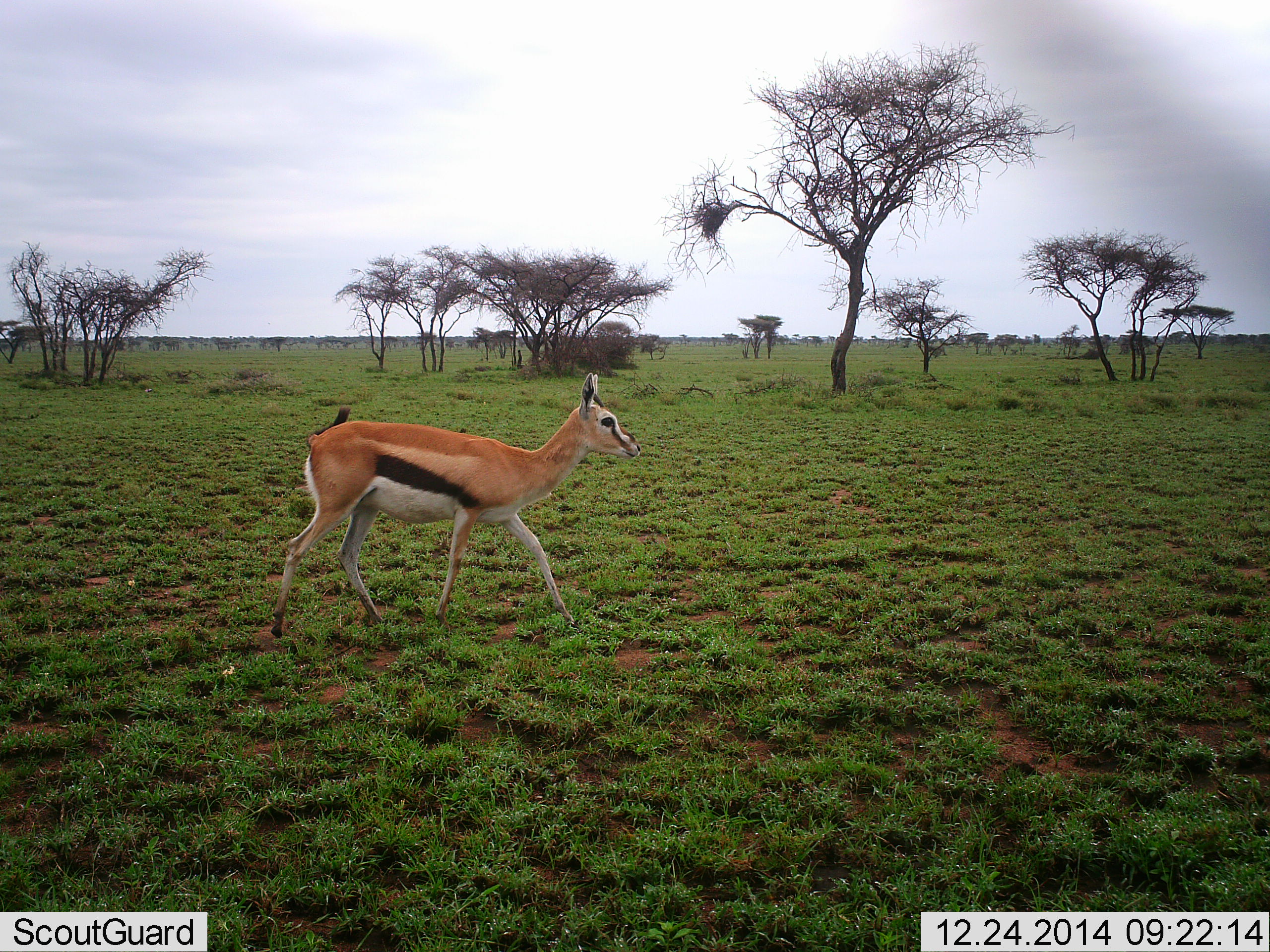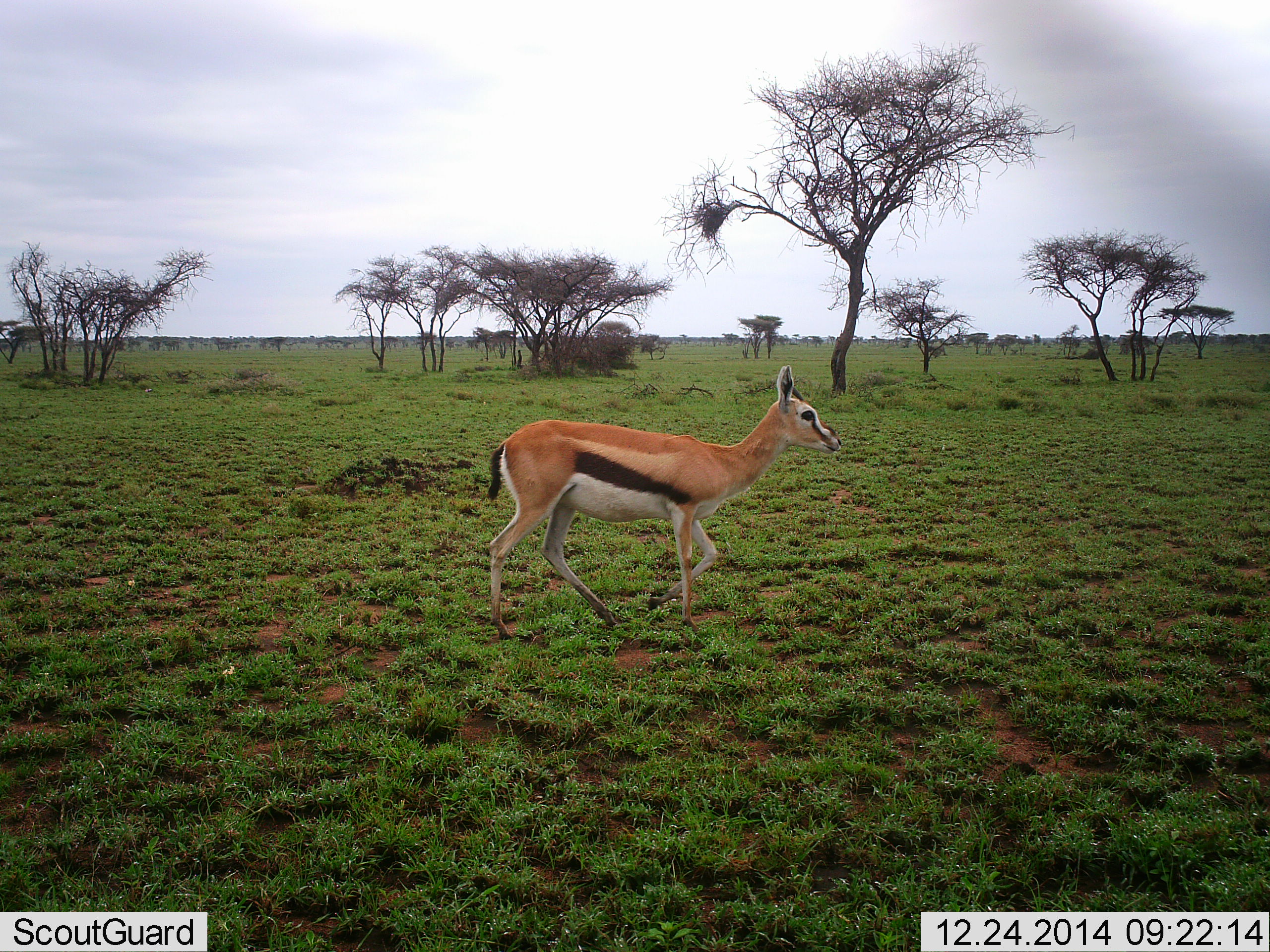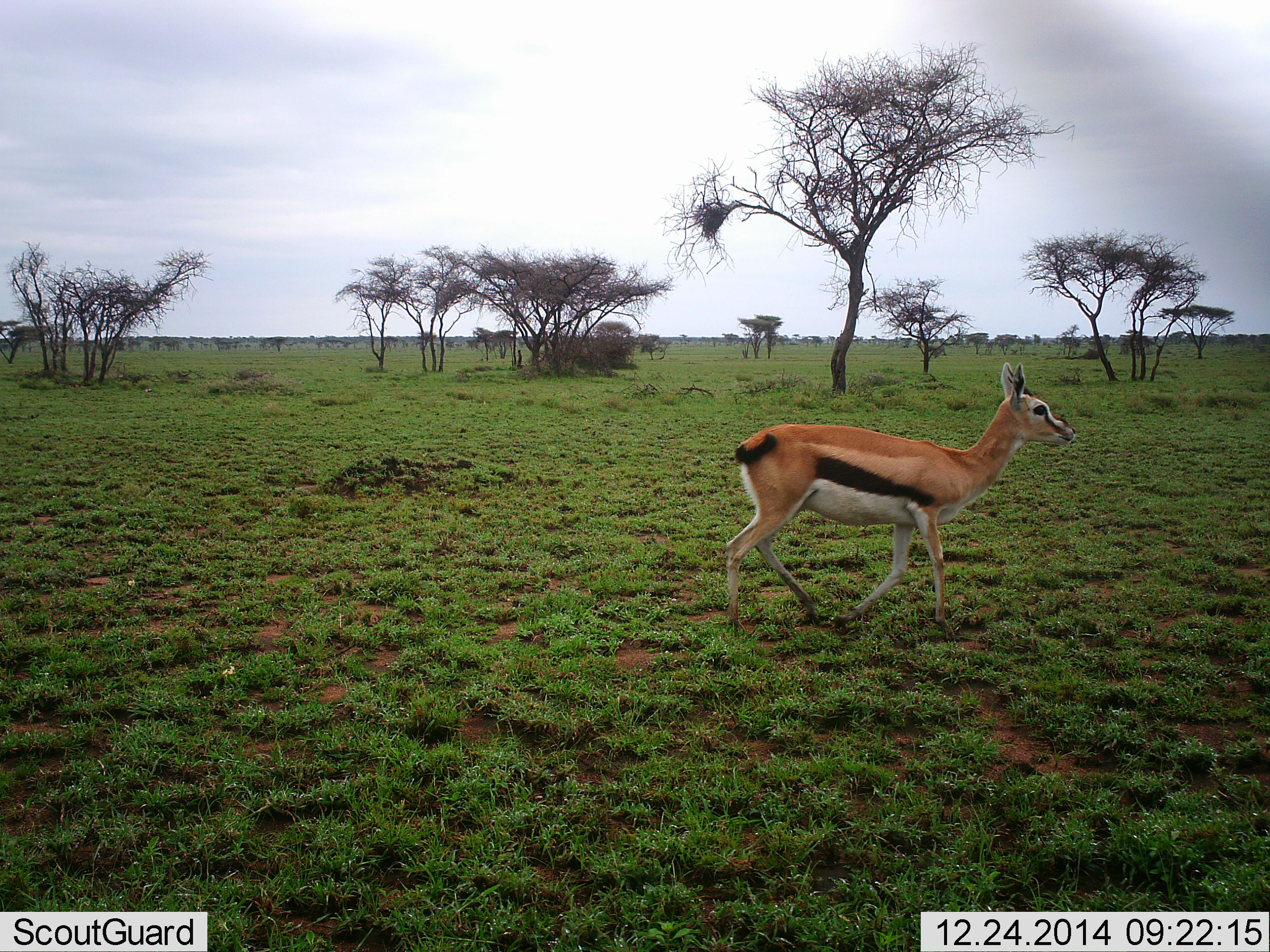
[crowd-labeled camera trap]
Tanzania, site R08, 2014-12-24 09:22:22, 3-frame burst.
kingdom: Animalia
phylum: Chordata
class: Mammalia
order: Artiodactyla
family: Bovidae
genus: Eudorcas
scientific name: Eudorcas thomsonii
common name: thomson's gazelle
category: gazellethomsons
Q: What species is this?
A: Gazellethomsons (thomson's gazelle) (Eudorcas thomsonii).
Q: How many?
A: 1.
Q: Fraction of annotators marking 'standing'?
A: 20%.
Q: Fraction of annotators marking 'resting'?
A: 0%.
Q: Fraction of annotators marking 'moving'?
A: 80%.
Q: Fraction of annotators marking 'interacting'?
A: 0%.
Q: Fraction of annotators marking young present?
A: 10%.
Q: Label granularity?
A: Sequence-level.